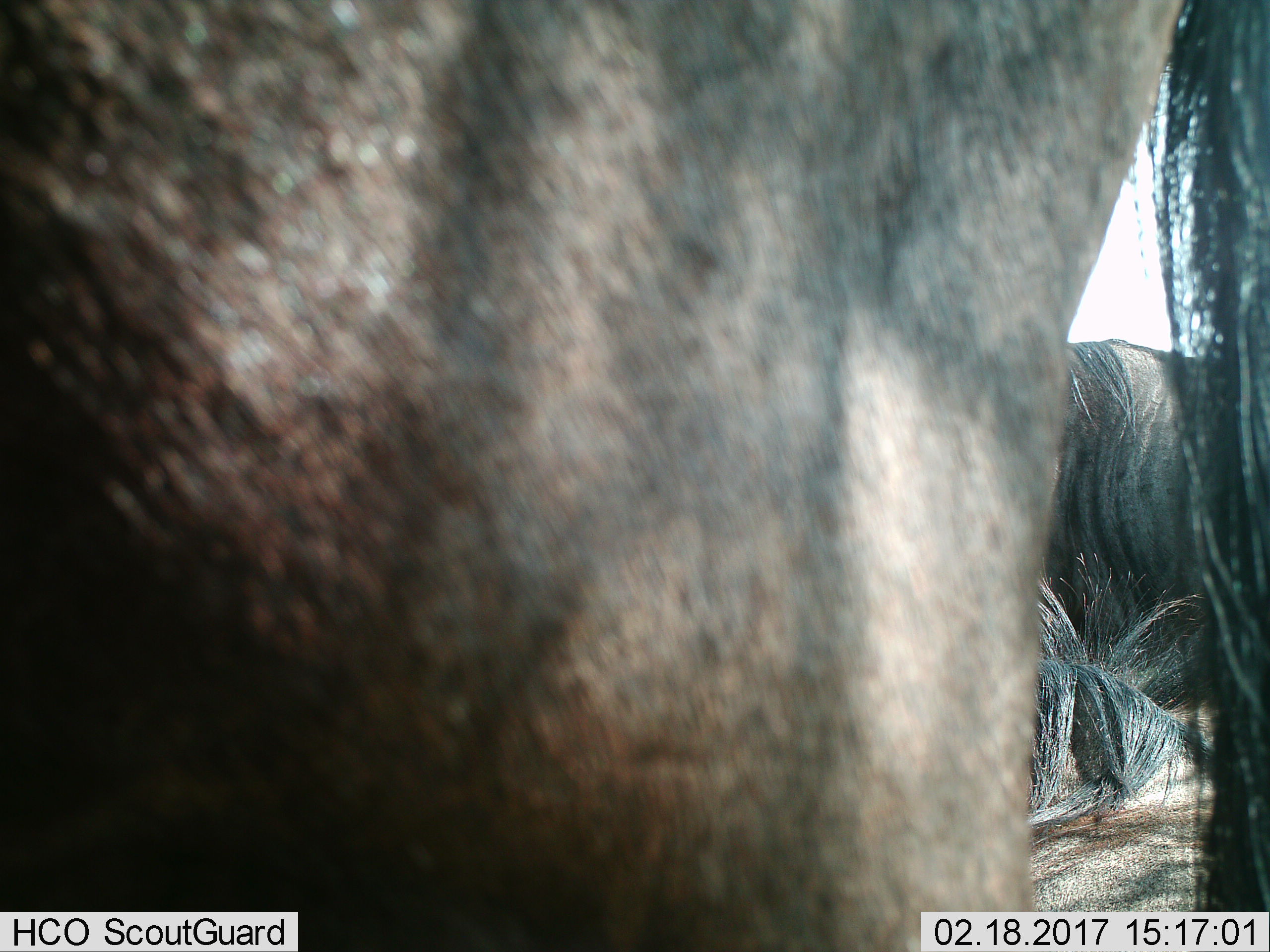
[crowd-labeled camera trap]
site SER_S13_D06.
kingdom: Animalia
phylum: Chordata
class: Mammalia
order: Artiodactyla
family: Bovidae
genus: Connochaetes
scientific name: Connochaetes taurinus taurinus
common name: blue wildebeest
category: wildebeestblue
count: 3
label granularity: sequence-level